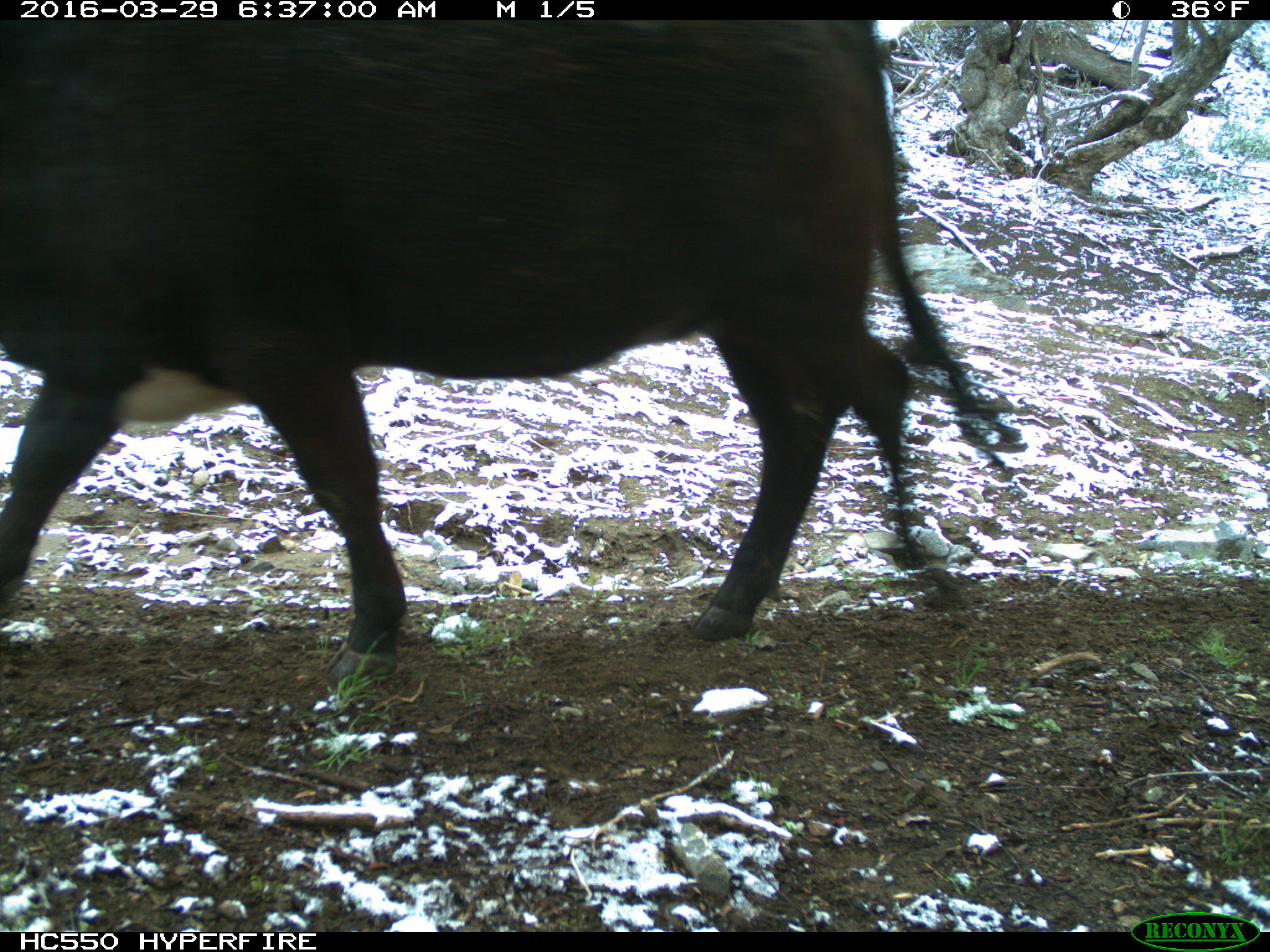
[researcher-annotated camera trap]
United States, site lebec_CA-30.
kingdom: Animalia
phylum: Chordata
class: Mammalia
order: Artiodactyla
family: Bovidae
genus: Bos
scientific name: Bos taurus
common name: domestic cow